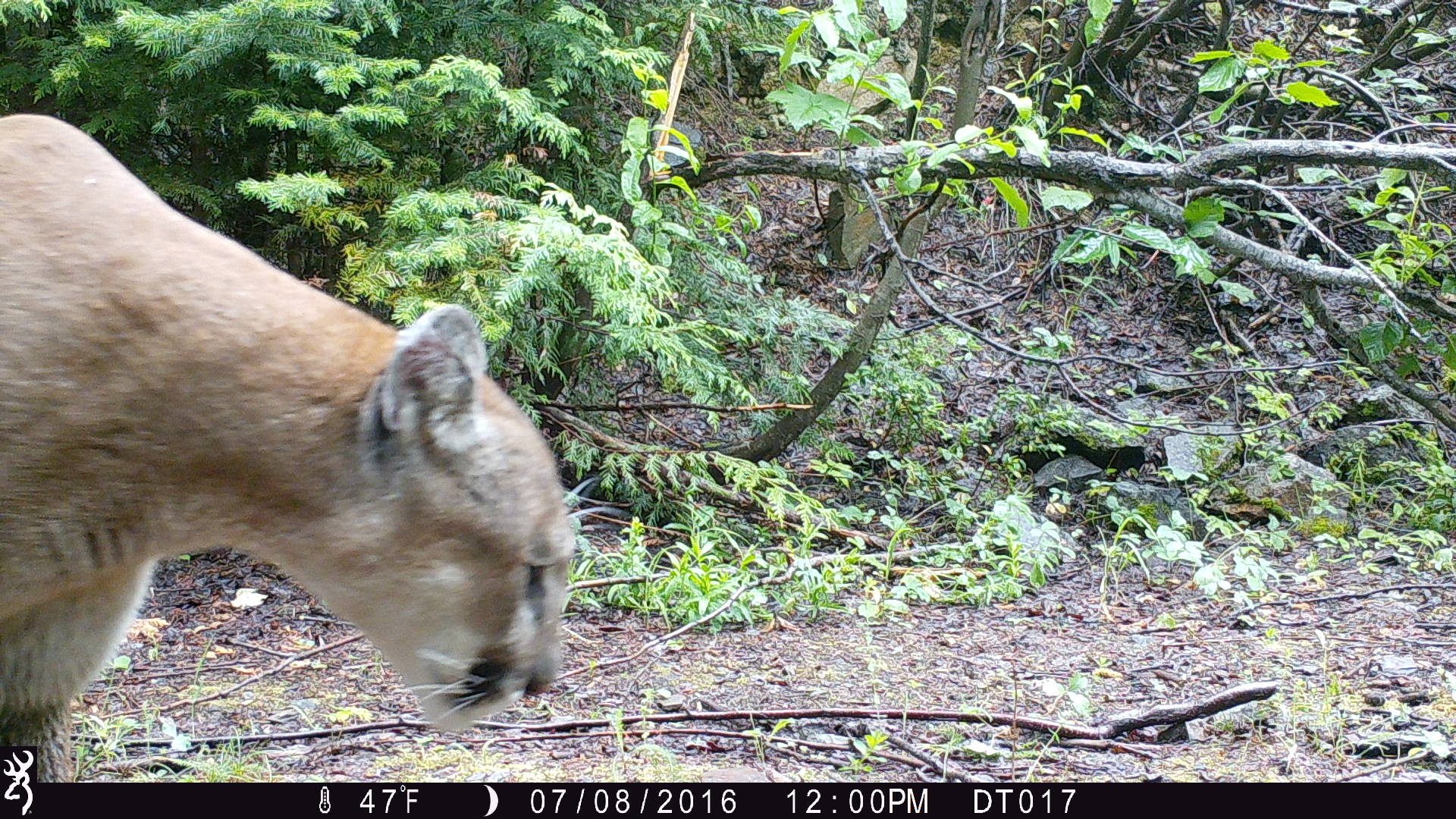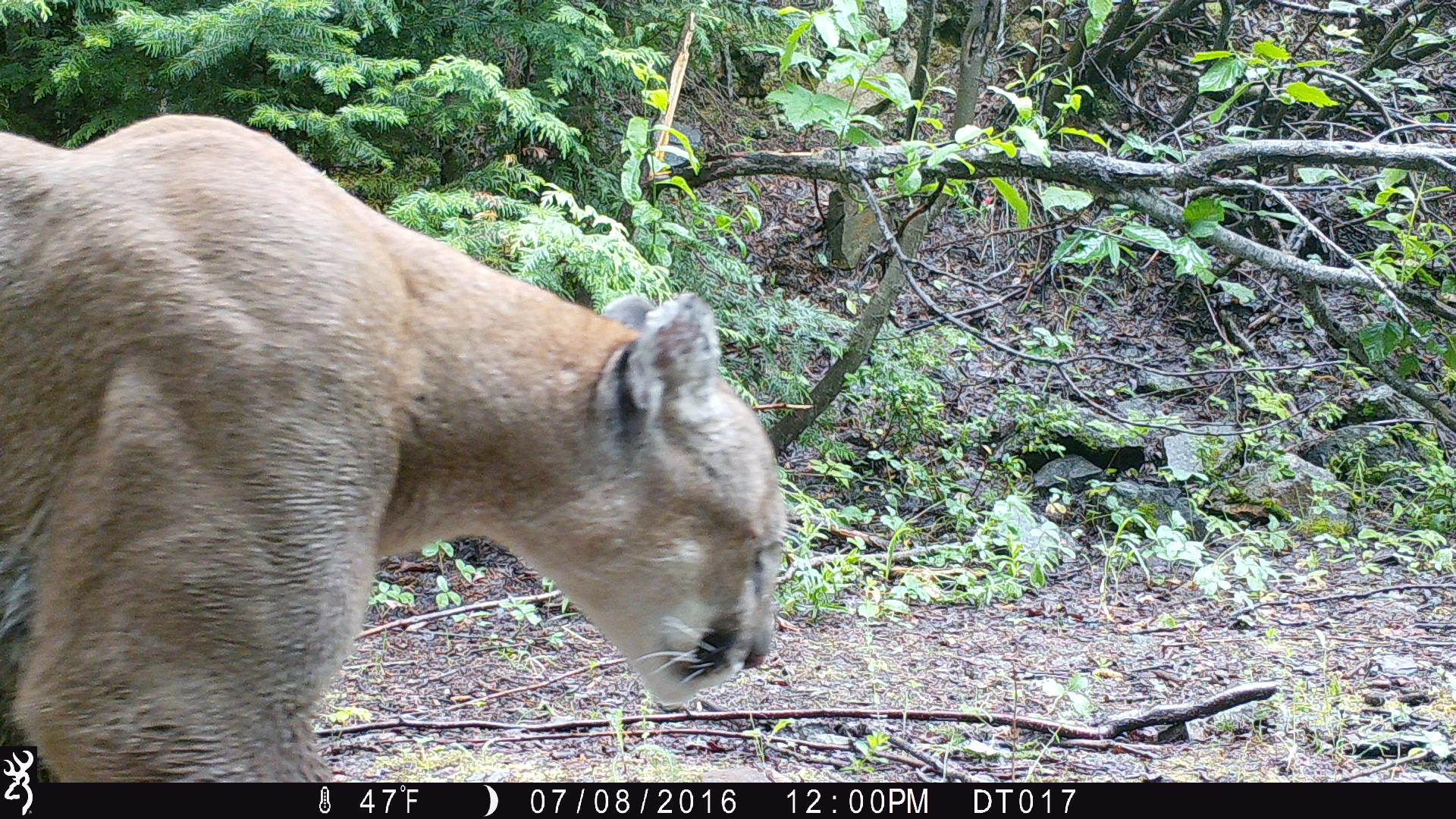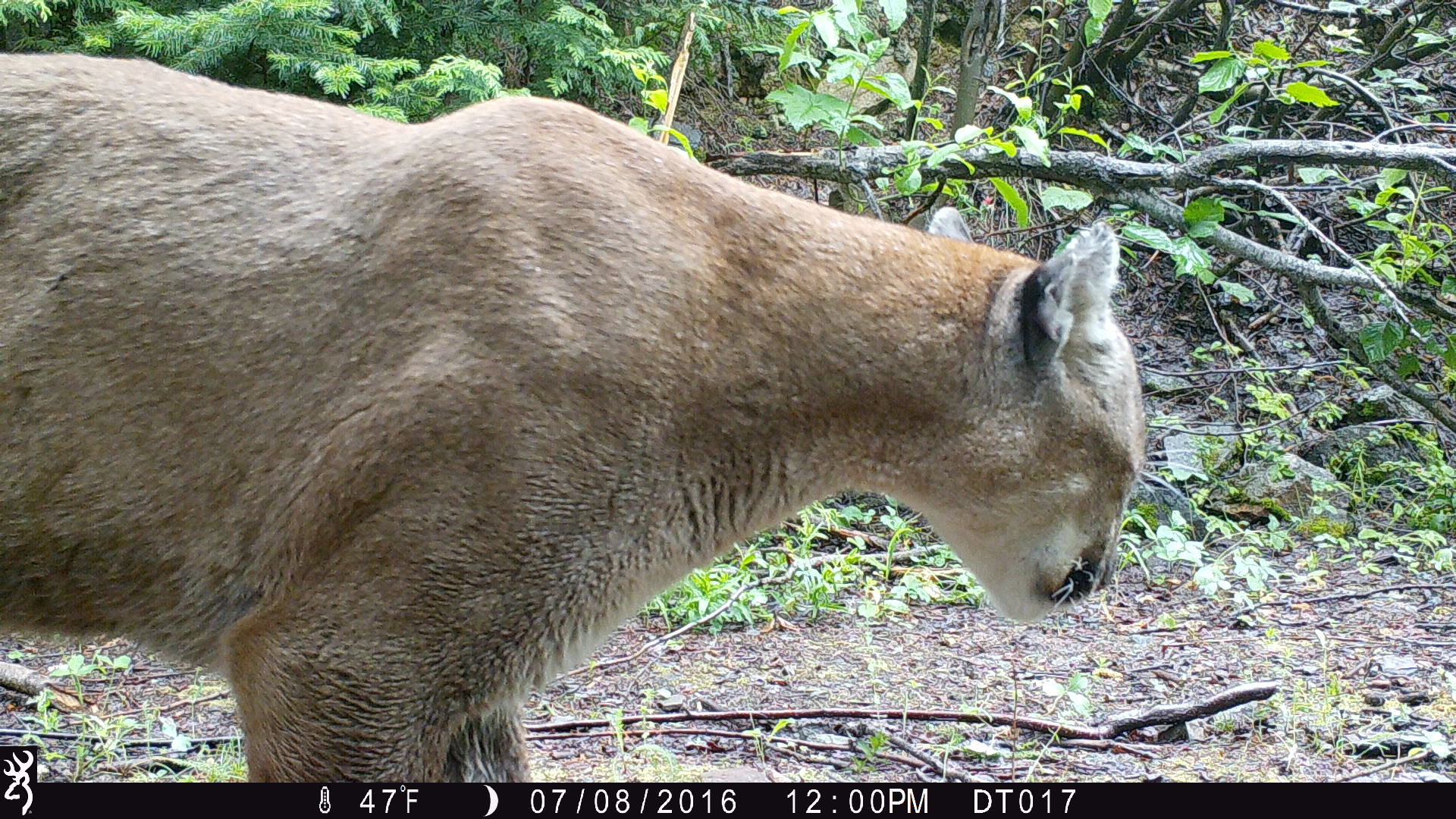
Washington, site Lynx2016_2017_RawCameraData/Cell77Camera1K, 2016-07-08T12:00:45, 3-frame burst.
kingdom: Animalia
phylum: Chordata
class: Mammalia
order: Carnivora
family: Felidae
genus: Puma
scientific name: Puma concolor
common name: mountain lion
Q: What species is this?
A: Puma concolor (mountain lion).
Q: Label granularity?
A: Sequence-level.